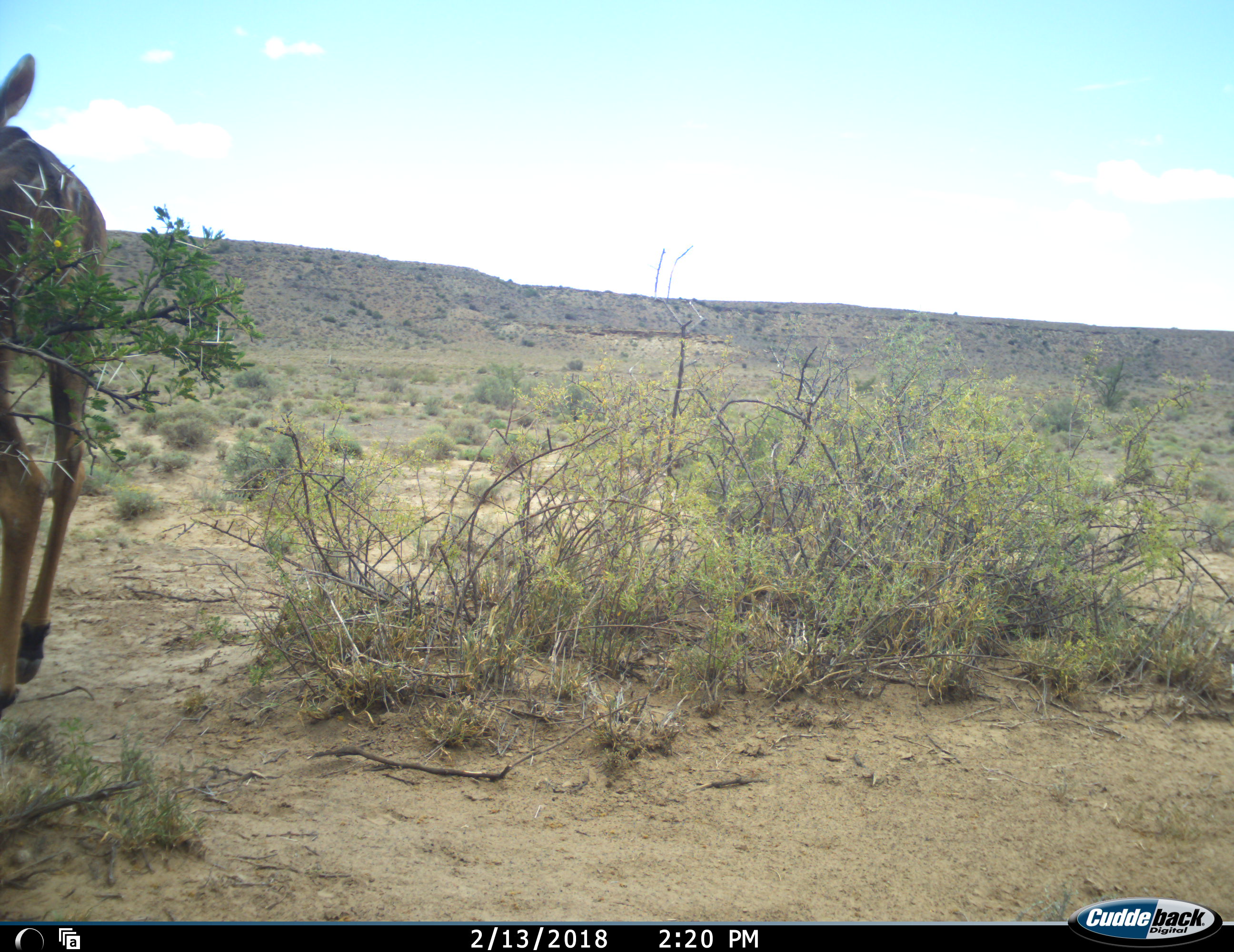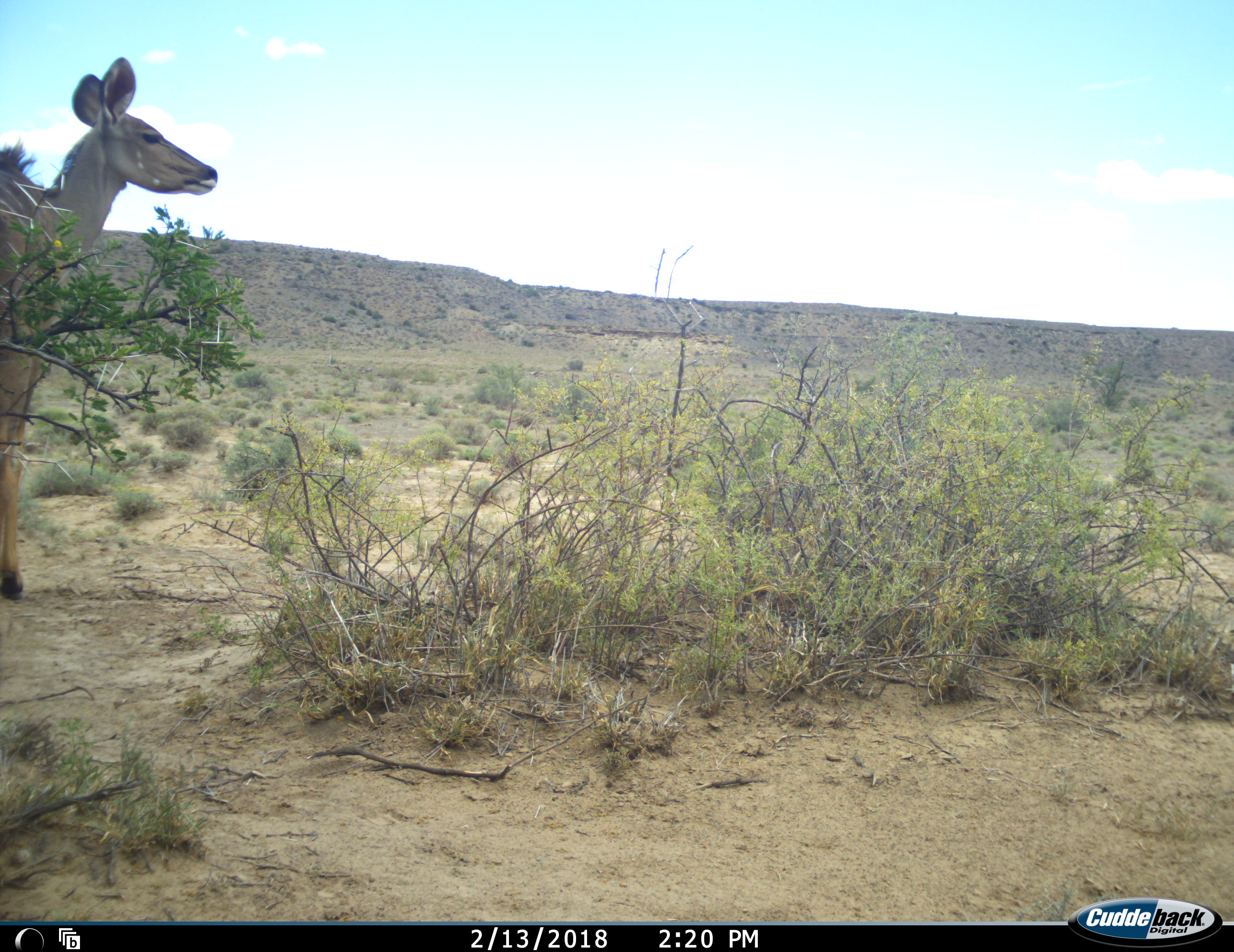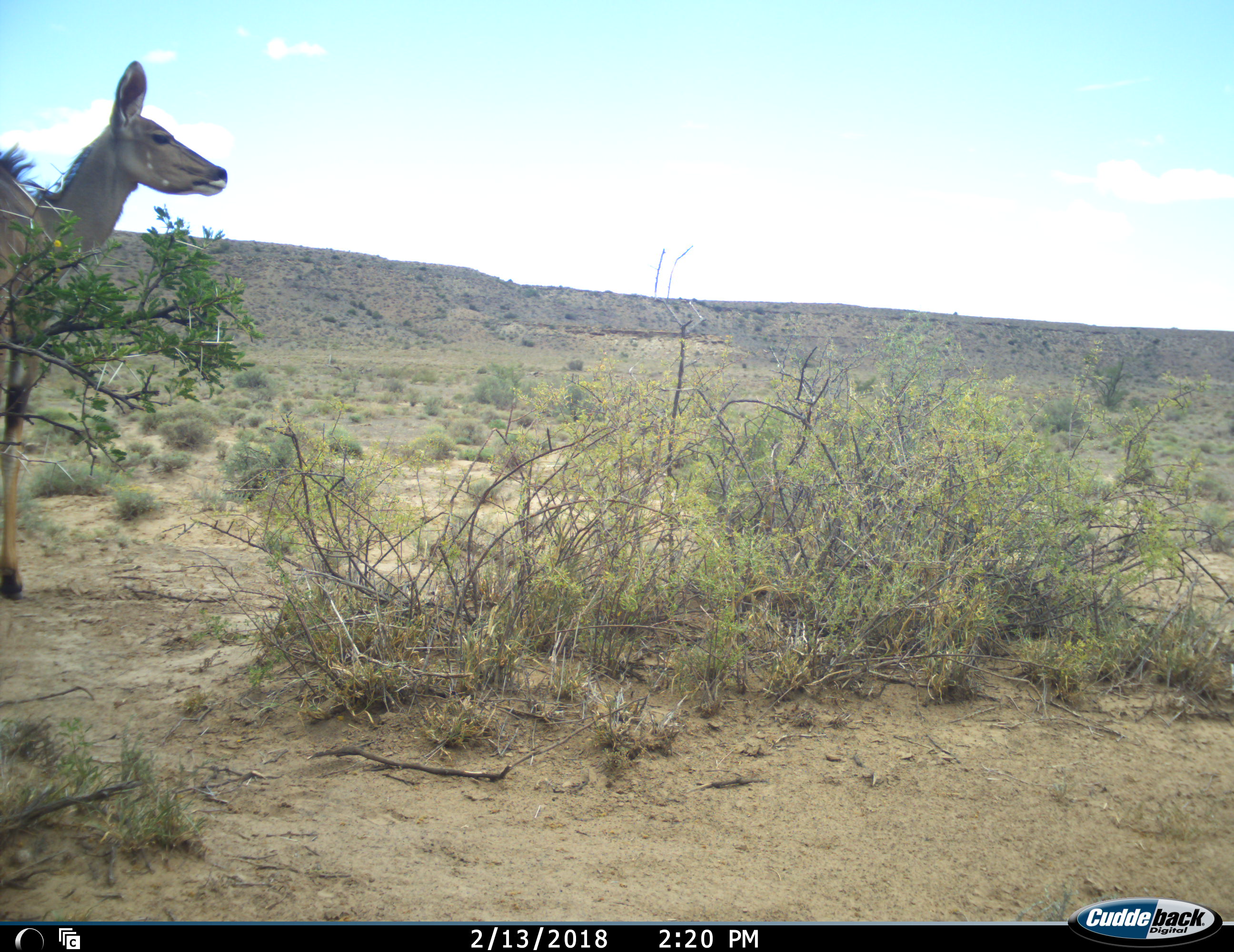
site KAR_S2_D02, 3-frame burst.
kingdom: Animalia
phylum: Chordata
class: Mammalia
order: Artiodactyla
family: Bovidae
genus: Tragelaphus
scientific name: Tragelaphus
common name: kudu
Kudu (Tragelaphus), count 1. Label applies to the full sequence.